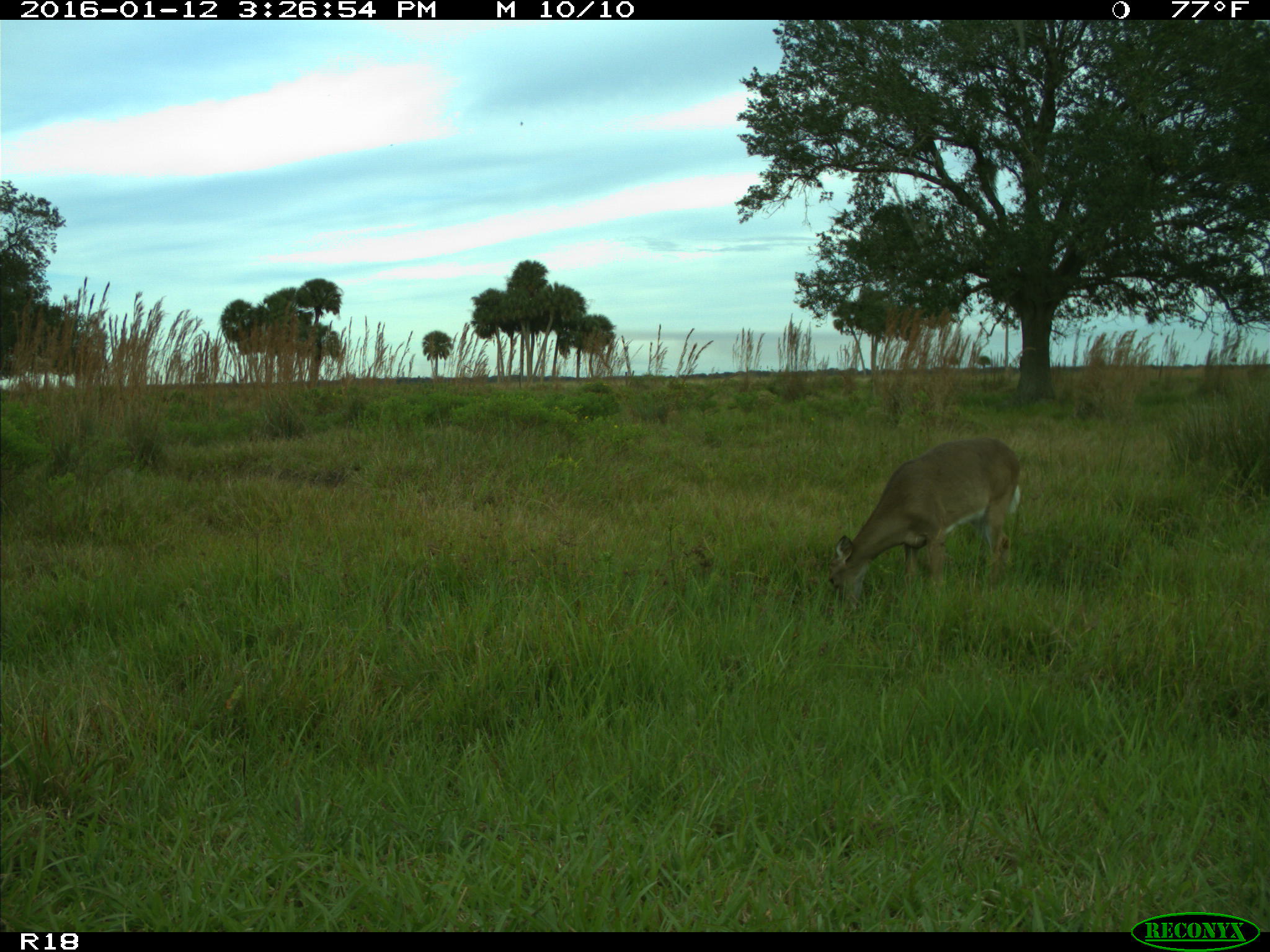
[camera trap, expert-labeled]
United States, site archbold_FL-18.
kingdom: Animalia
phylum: Chordata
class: Mammalia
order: Artiodactyla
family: Cervidae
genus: Odocoileus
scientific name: Odocoileus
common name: deer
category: unidentified deer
Unidentified deer (deer) (Odocoileus).